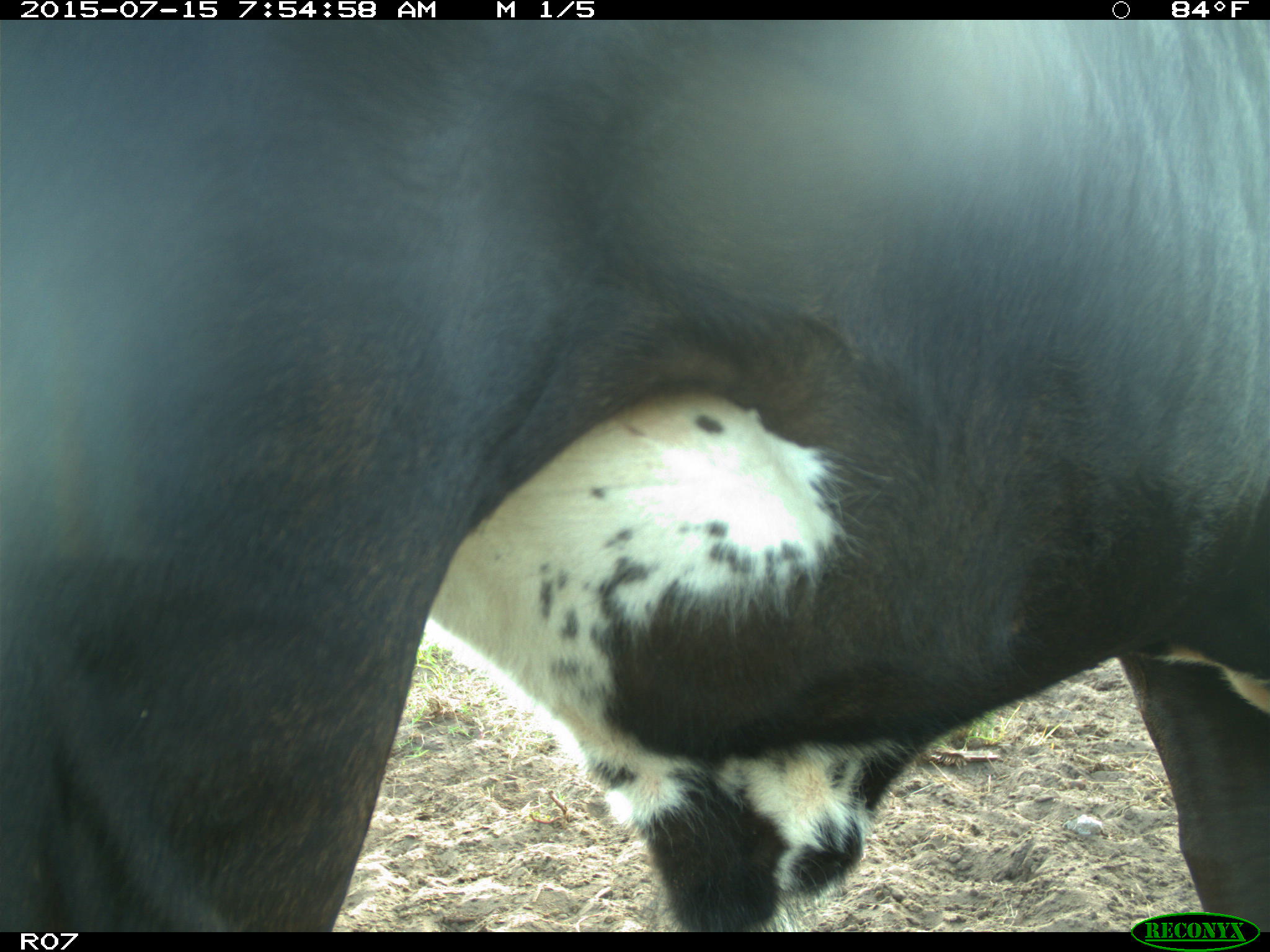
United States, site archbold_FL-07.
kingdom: Animalia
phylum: Chordata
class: Mammalia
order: Artiodactyla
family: Bovidae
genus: Bos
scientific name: Bos taurus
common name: domestic cow